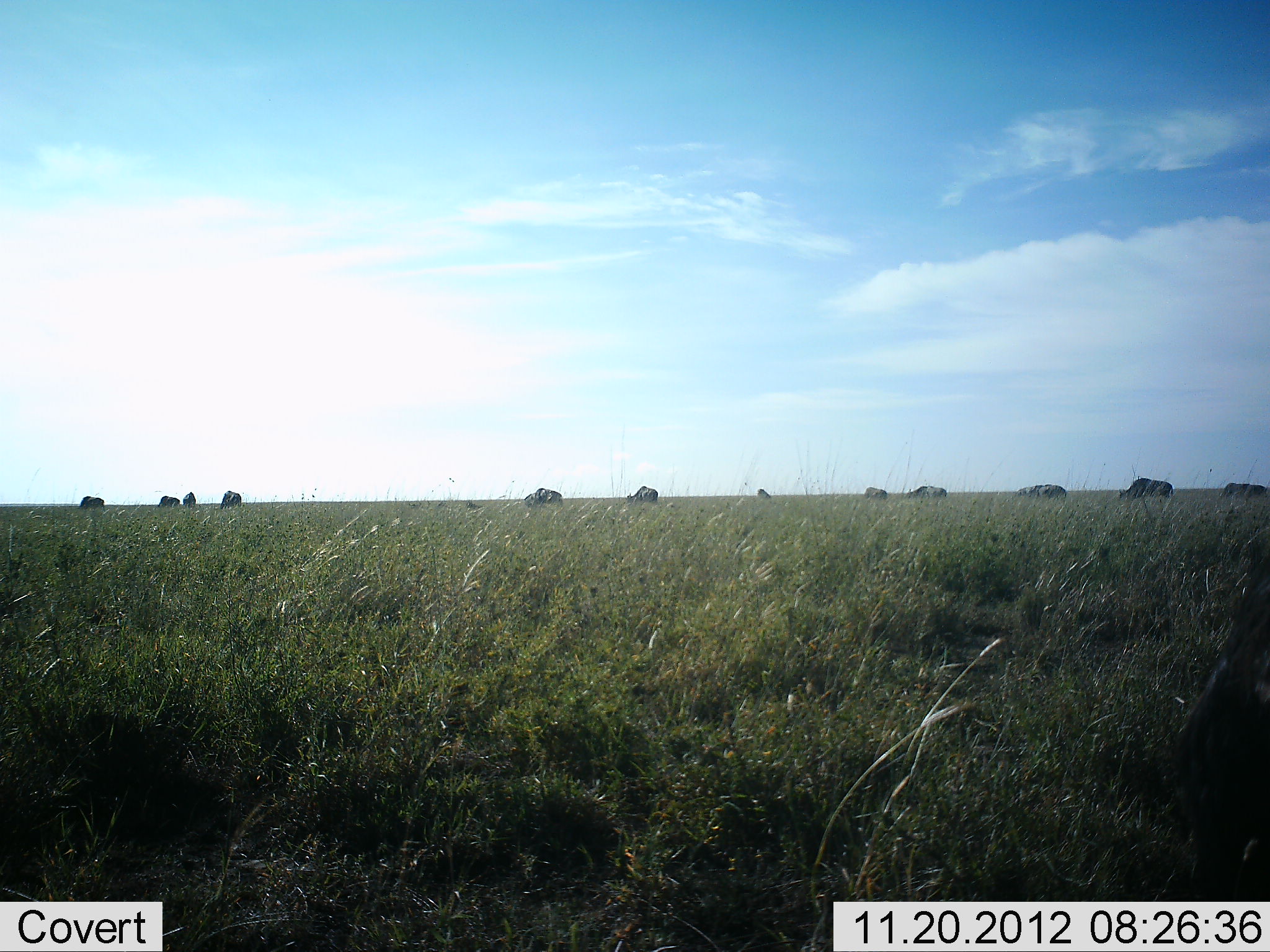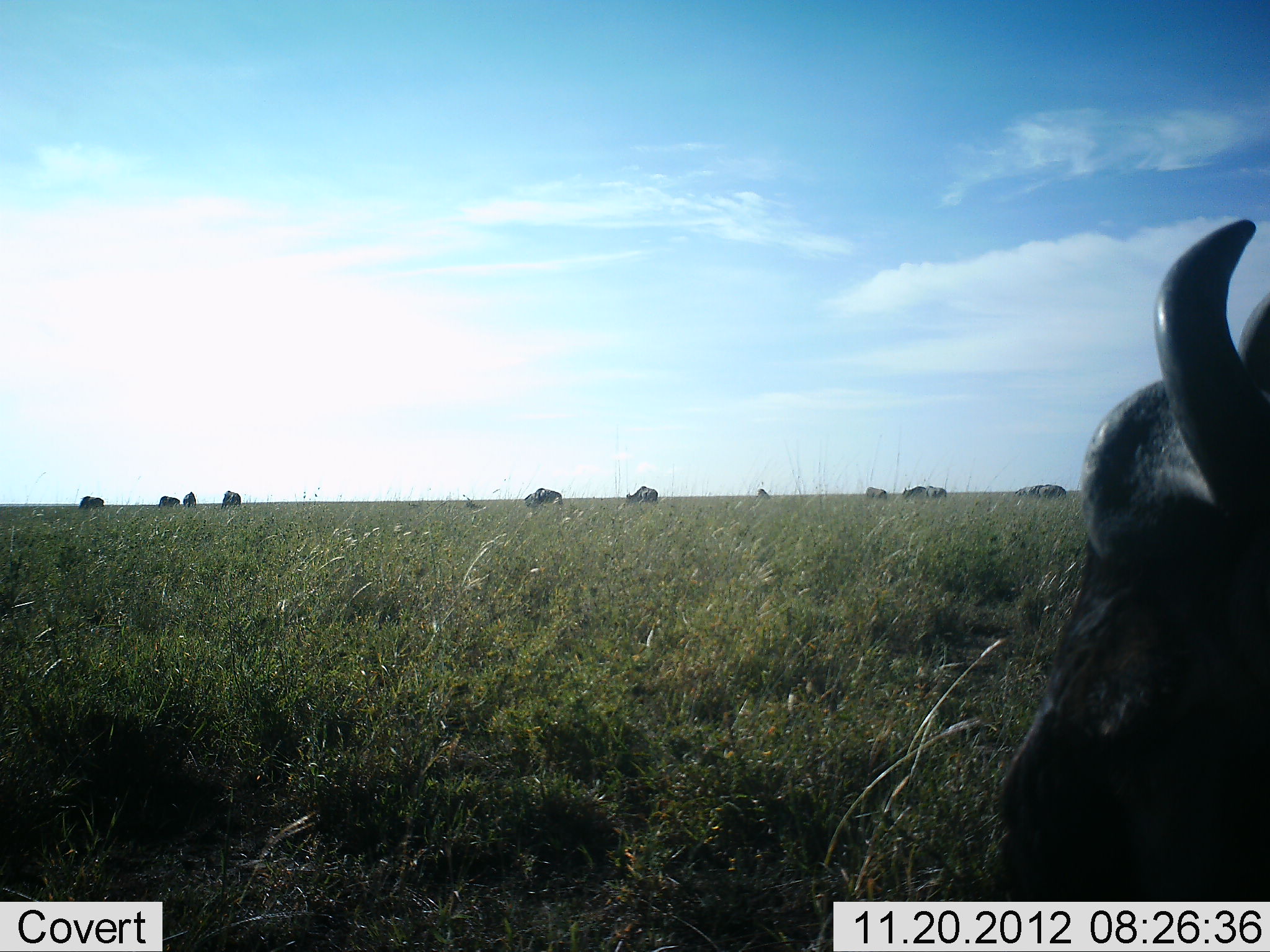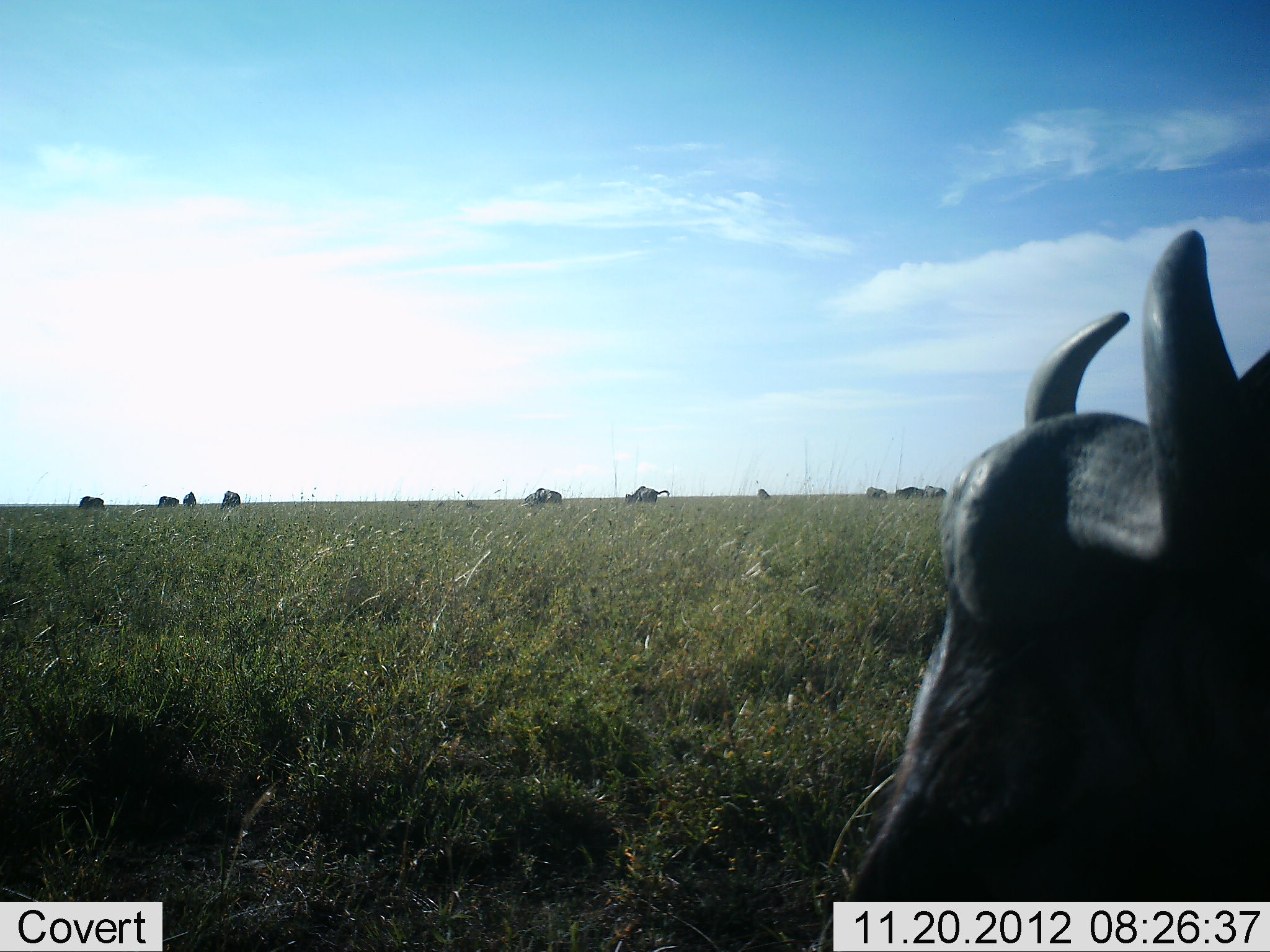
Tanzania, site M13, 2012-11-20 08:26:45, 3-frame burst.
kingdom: Animalia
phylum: Chordata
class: Mammalia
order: Artiodactyla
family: Bovidae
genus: Syncerus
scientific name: Syncerus caffer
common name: cape buffalo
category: buffalo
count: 11-50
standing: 50%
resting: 10%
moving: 40%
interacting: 0%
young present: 0%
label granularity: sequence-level